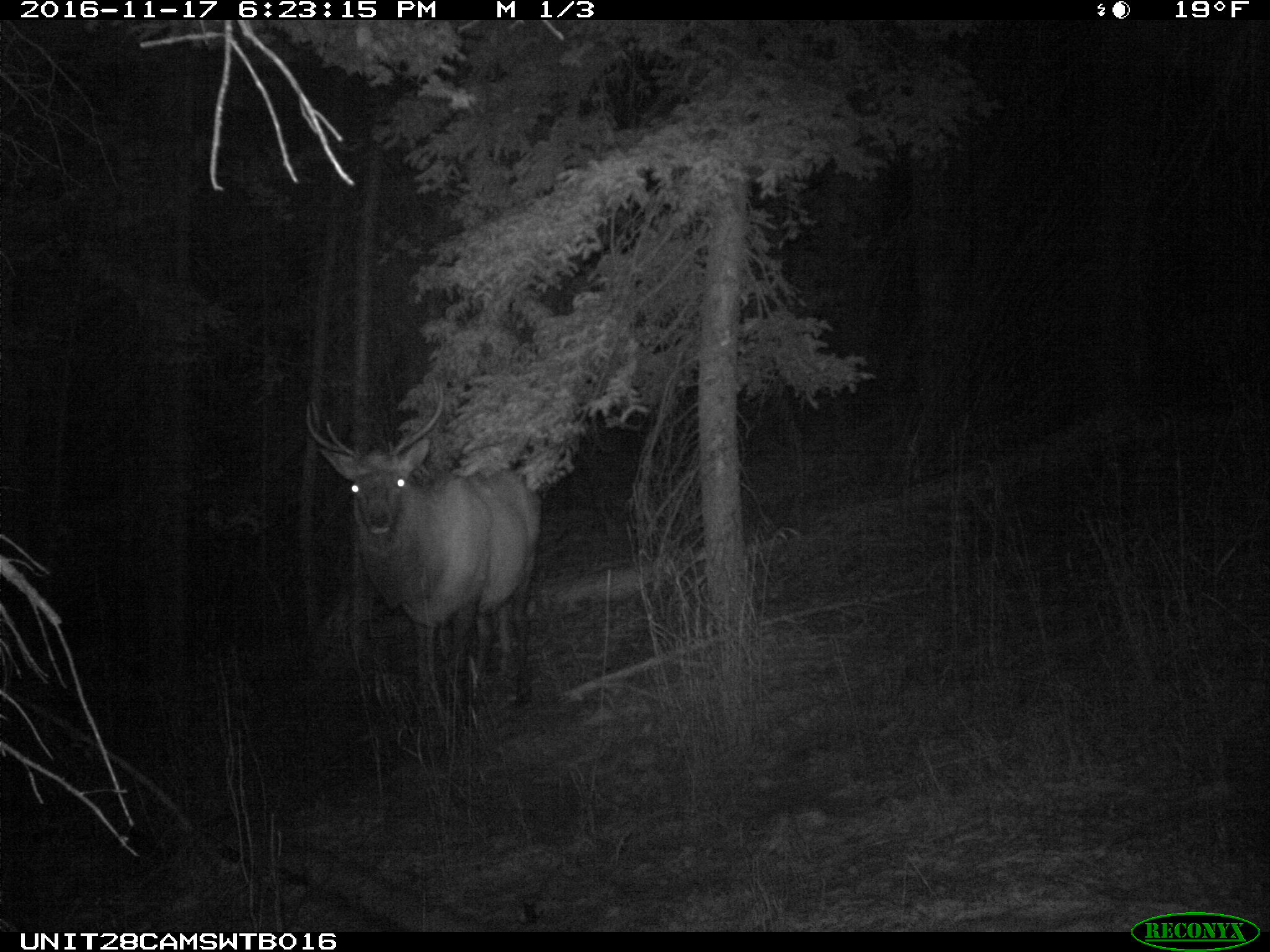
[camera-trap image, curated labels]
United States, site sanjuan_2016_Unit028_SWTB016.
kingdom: Animalia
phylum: Chordata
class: Mammalia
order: Artiodactyla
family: Cervidae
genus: Cervus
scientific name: Cervus elaphus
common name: red deer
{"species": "Cervus elaphus (red deer)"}